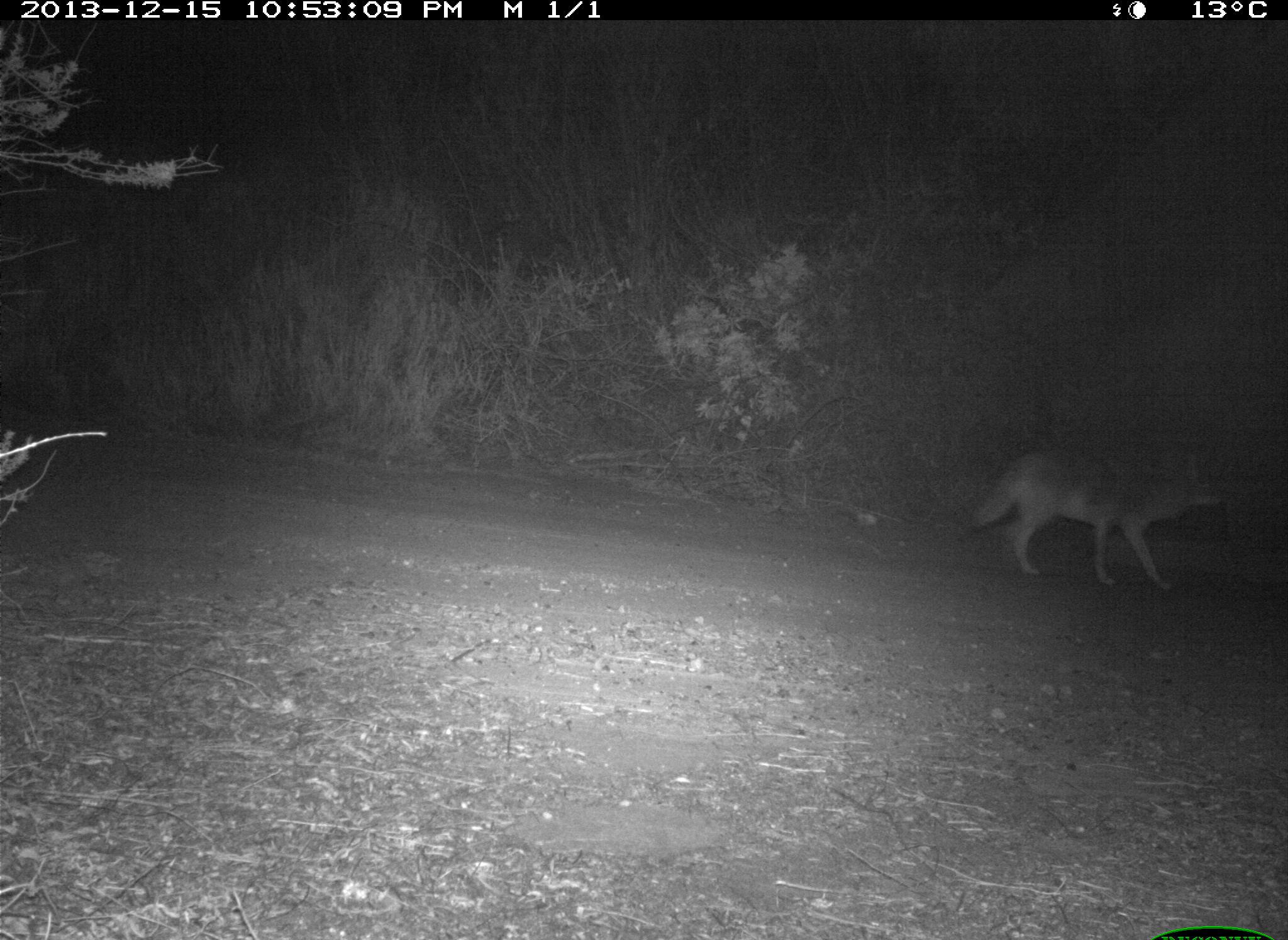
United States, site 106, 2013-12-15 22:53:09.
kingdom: Animalia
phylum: Chordata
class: Mammalia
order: Carnivora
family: Canidae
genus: Canis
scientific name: Canis latrans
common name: coyote